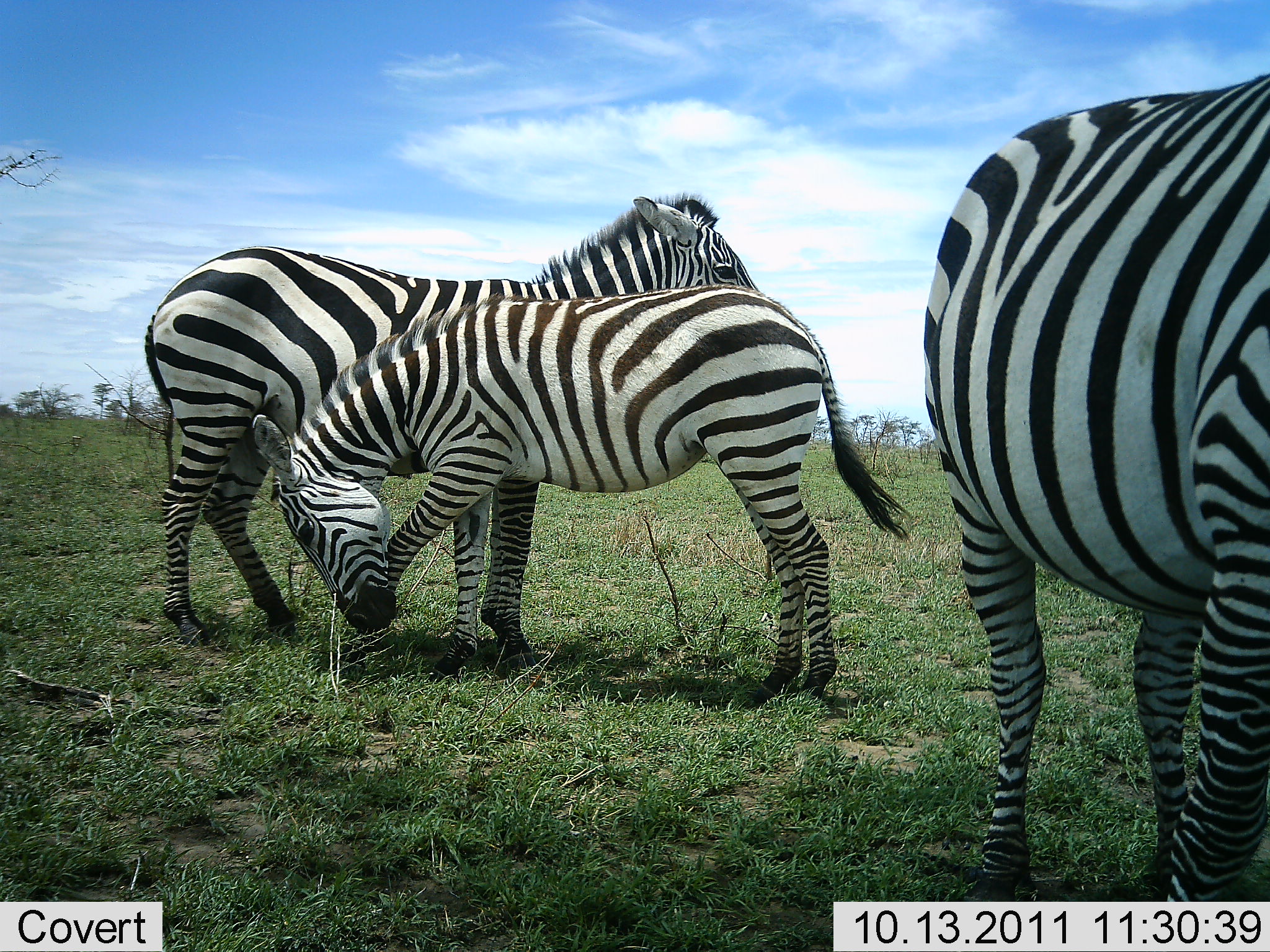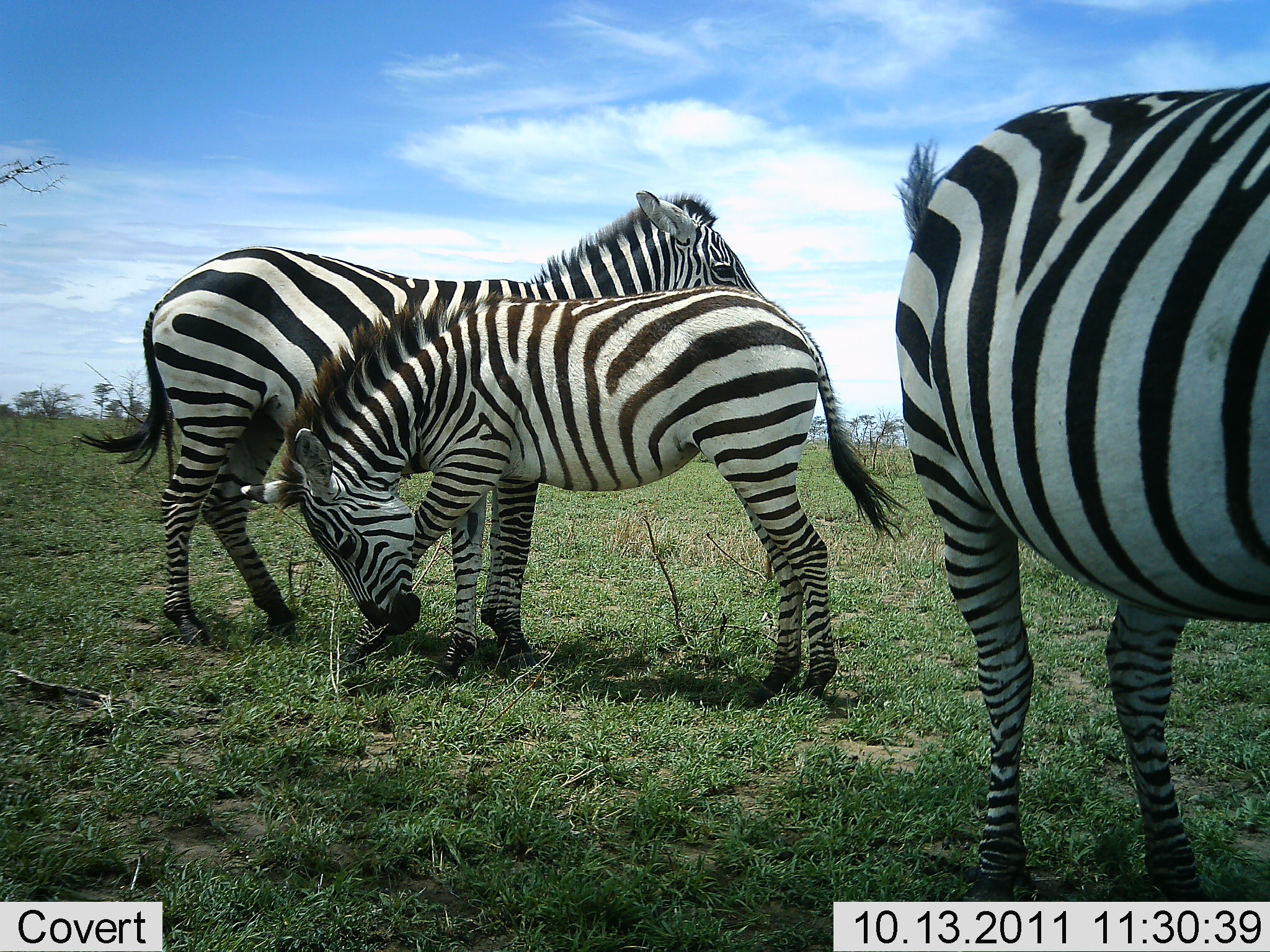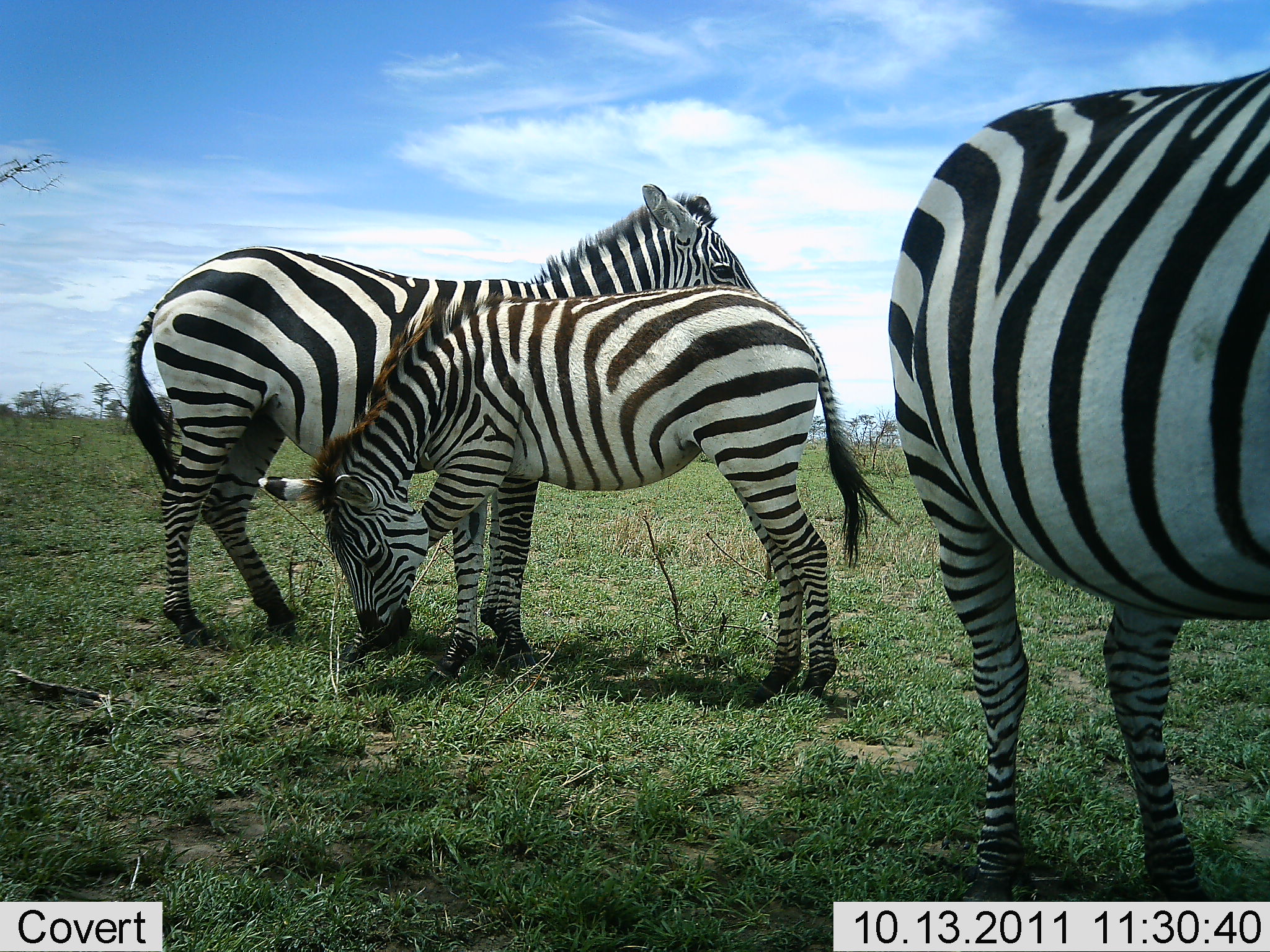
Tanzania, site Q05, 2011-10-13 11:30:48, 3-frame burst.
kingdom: Animalia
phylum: Chordata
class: Mammalia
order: Perissodactyla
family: Equidae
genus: Equus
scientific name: Equus quagga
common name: plains zebra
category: zebra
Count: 3.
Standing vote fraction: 83%.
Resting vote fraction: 17%.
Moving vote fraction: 0%.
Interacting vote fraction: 8%.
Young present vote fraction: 17%.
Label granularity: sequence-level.